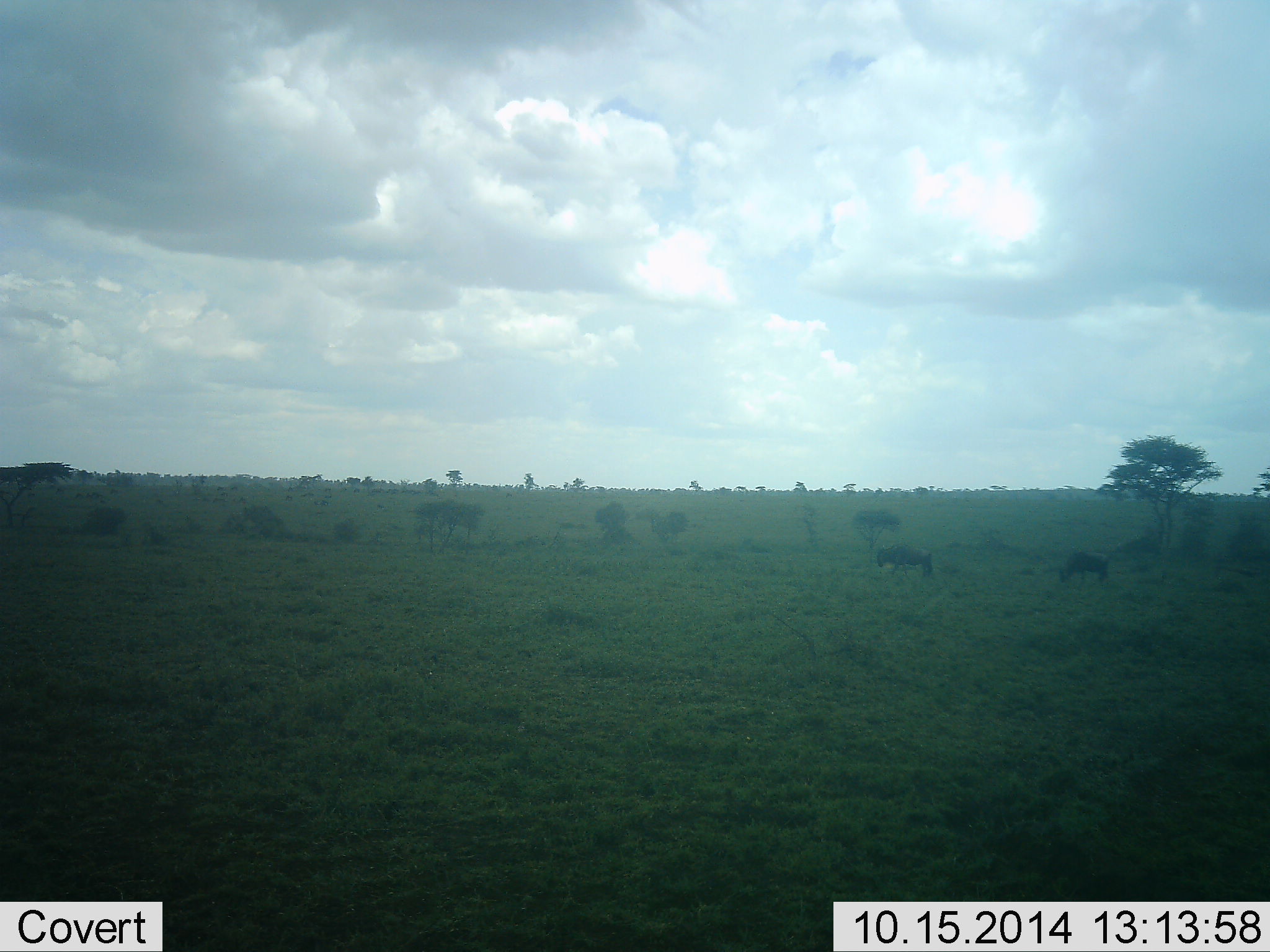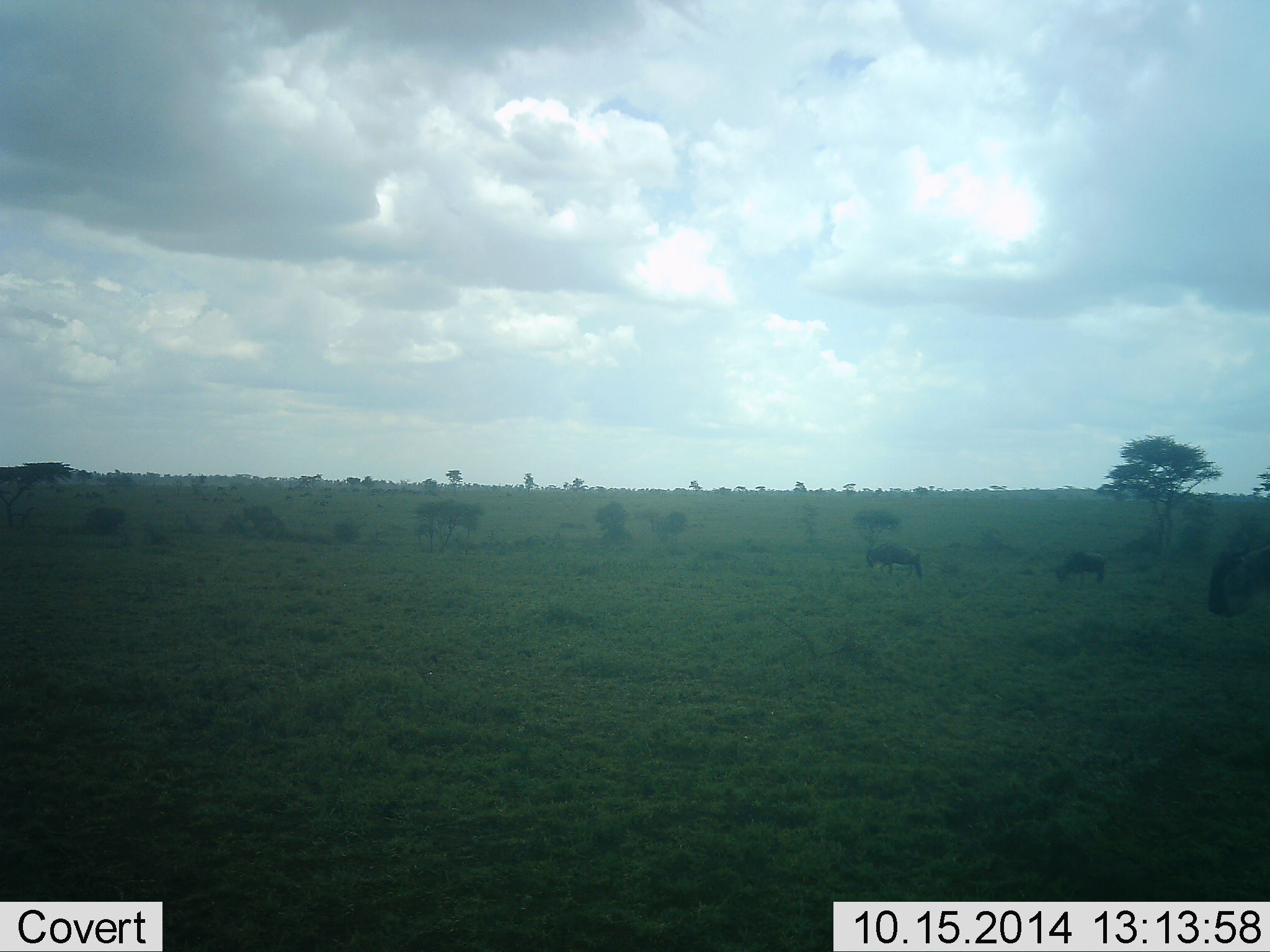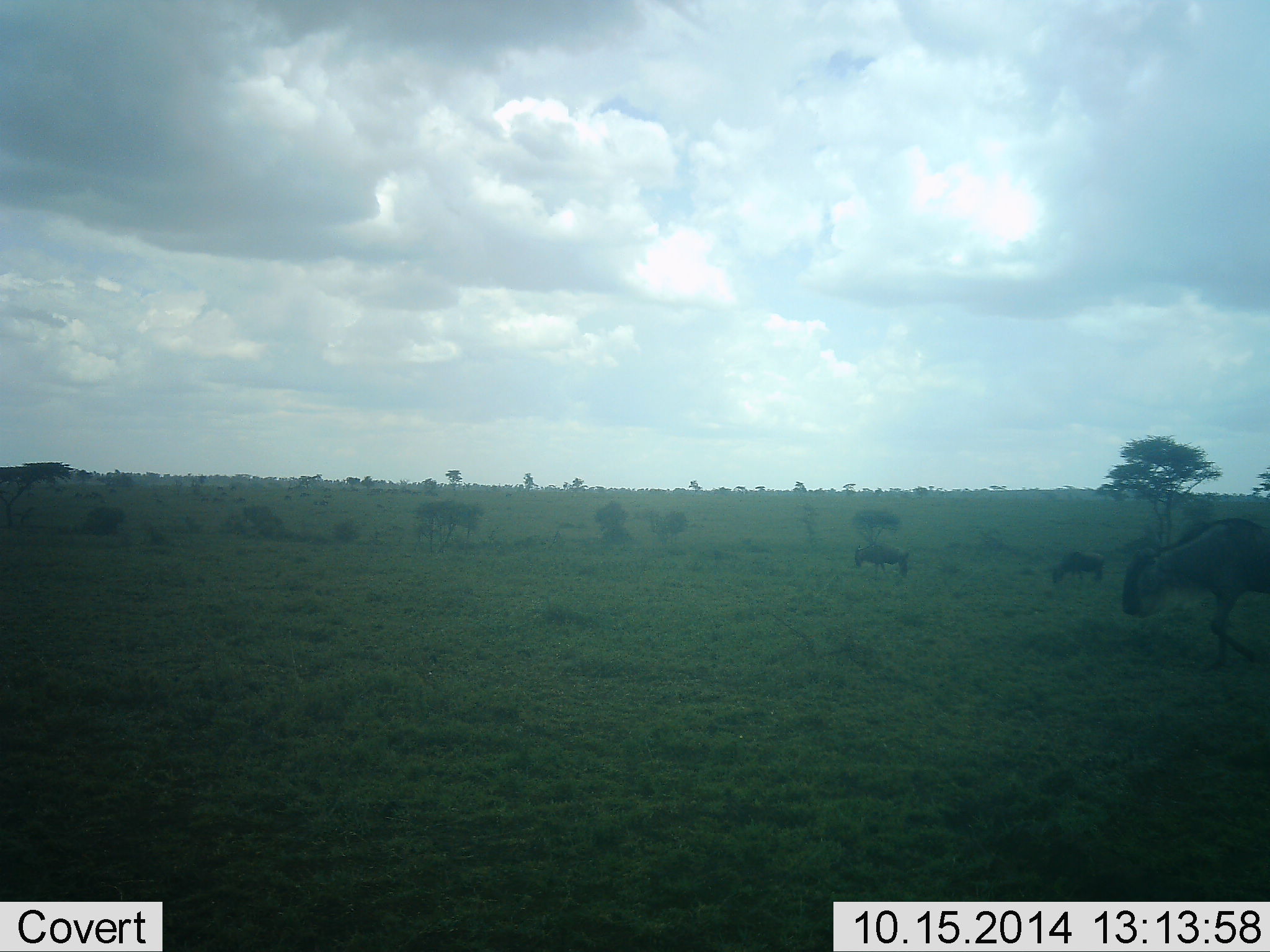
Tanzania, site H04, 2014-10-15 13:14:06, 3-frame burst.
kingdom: Animalia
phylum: Chordata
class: Mammalia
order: Artiodactyla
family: Bovidae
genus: Connochaetes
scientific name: Connochaetes taurinus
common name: blue wildebeest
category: wildebeest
Wildebeest (blue wildebeest) (Connochaetes taurinus), count 3. Behavior (volunteer vote fractions): standing 20%, resting 10%, moving 90%, interacting 10%. Young present (vote fraction): 20%. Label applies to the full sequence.